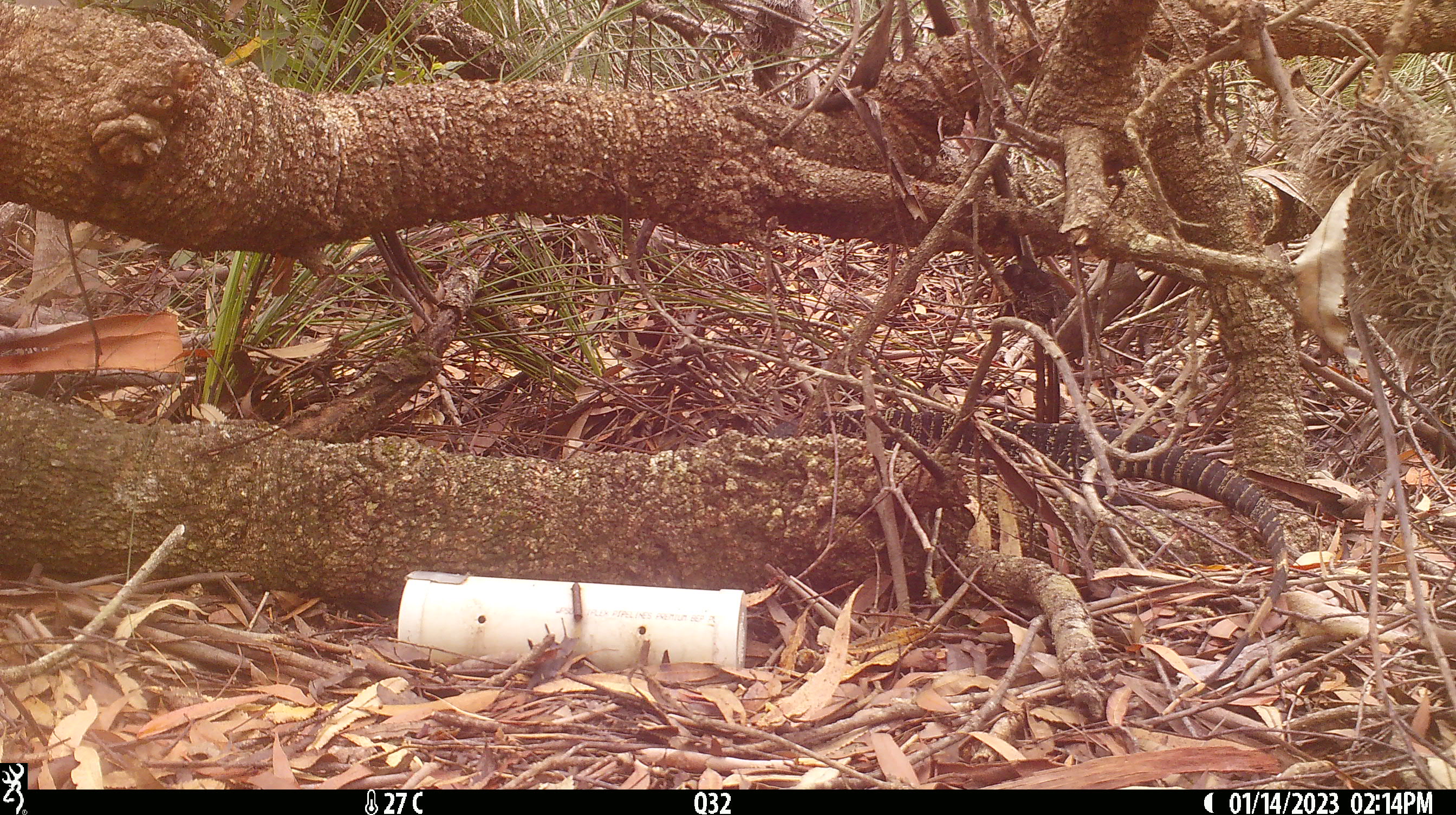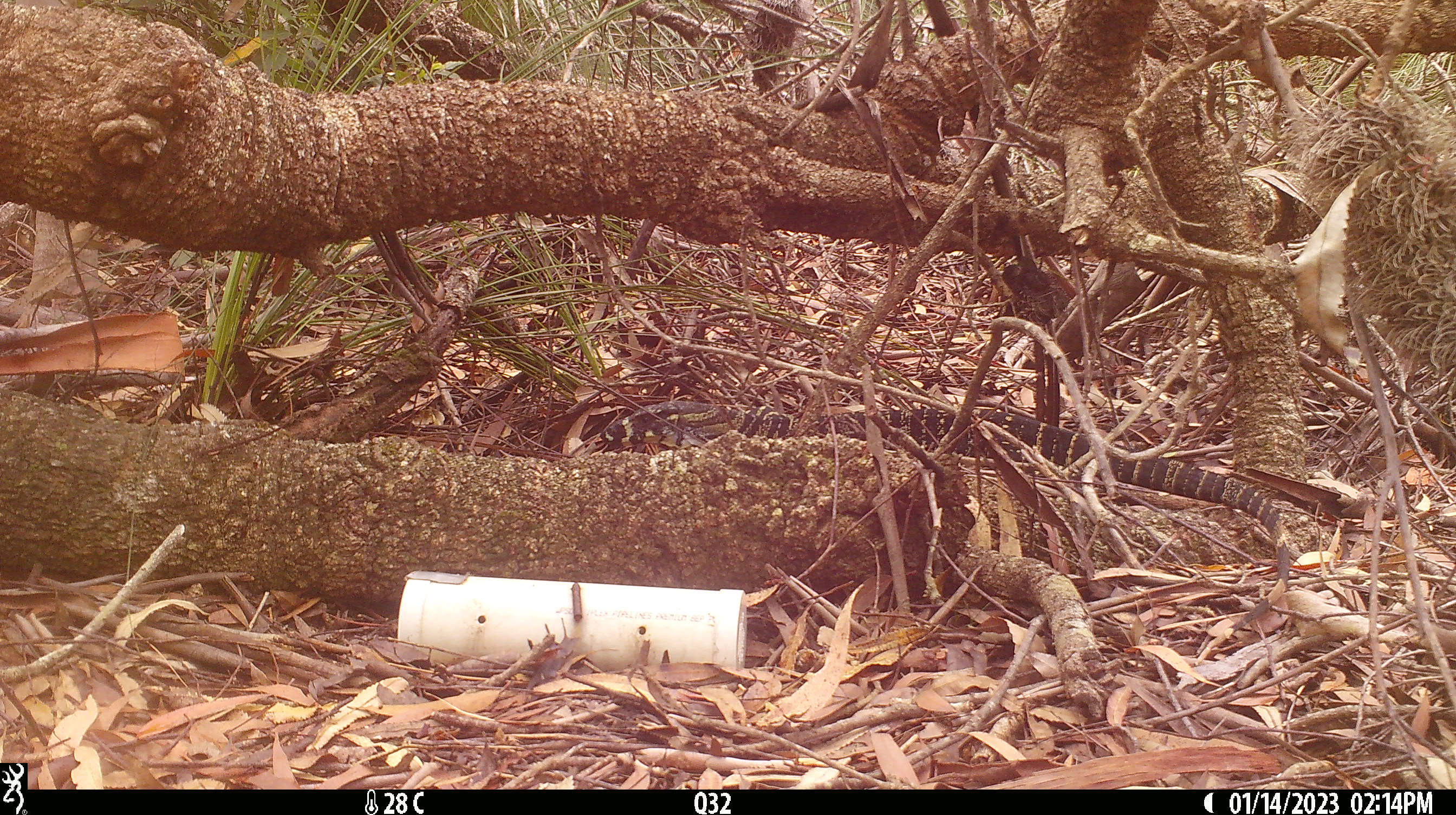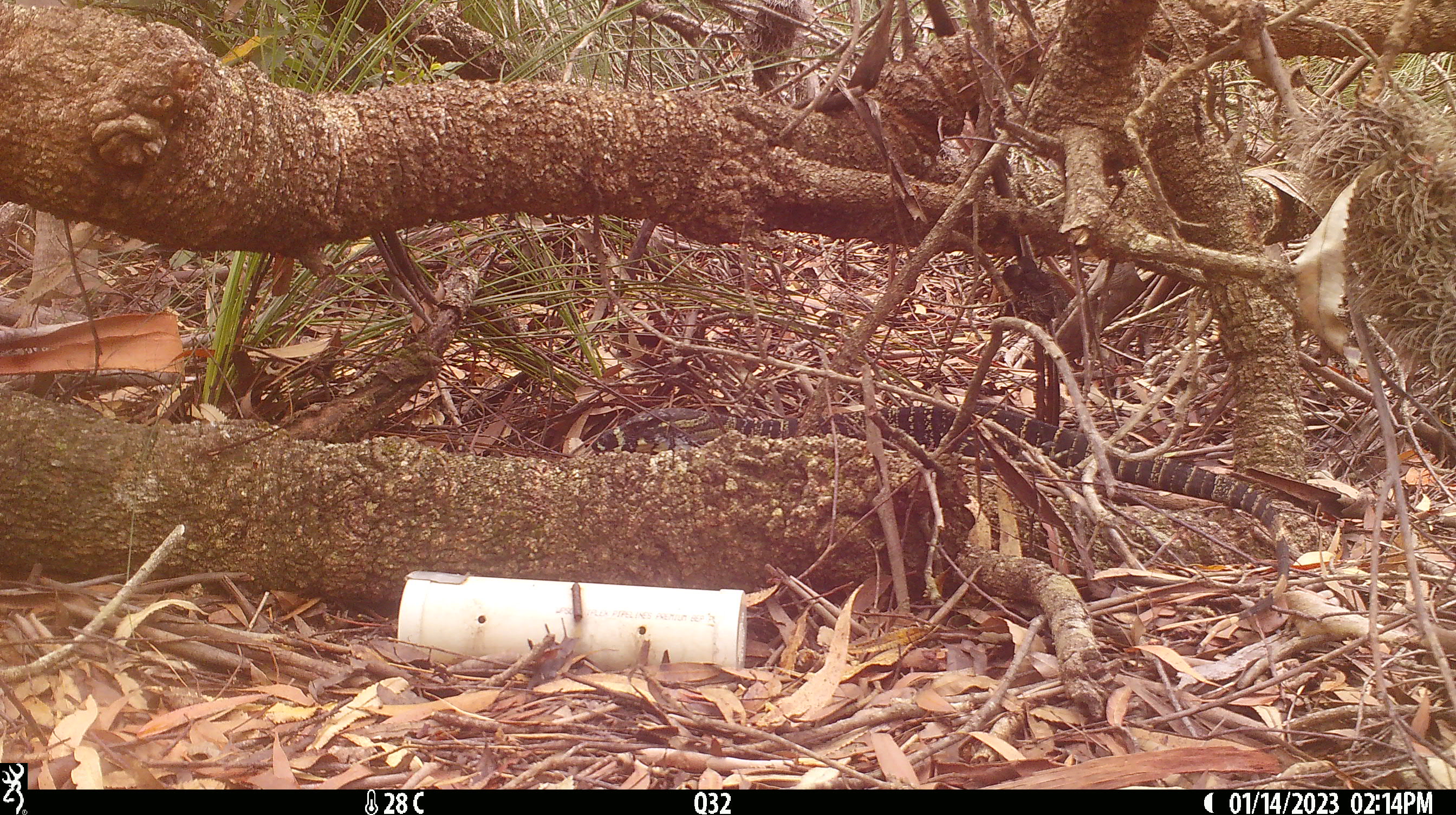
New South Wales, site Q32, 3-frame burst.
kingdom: Animalia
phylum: Chordata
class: Reptilia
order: Squamata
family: Varanidae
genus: Varanus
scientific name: Varanus varius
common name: lace monitor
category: goanna